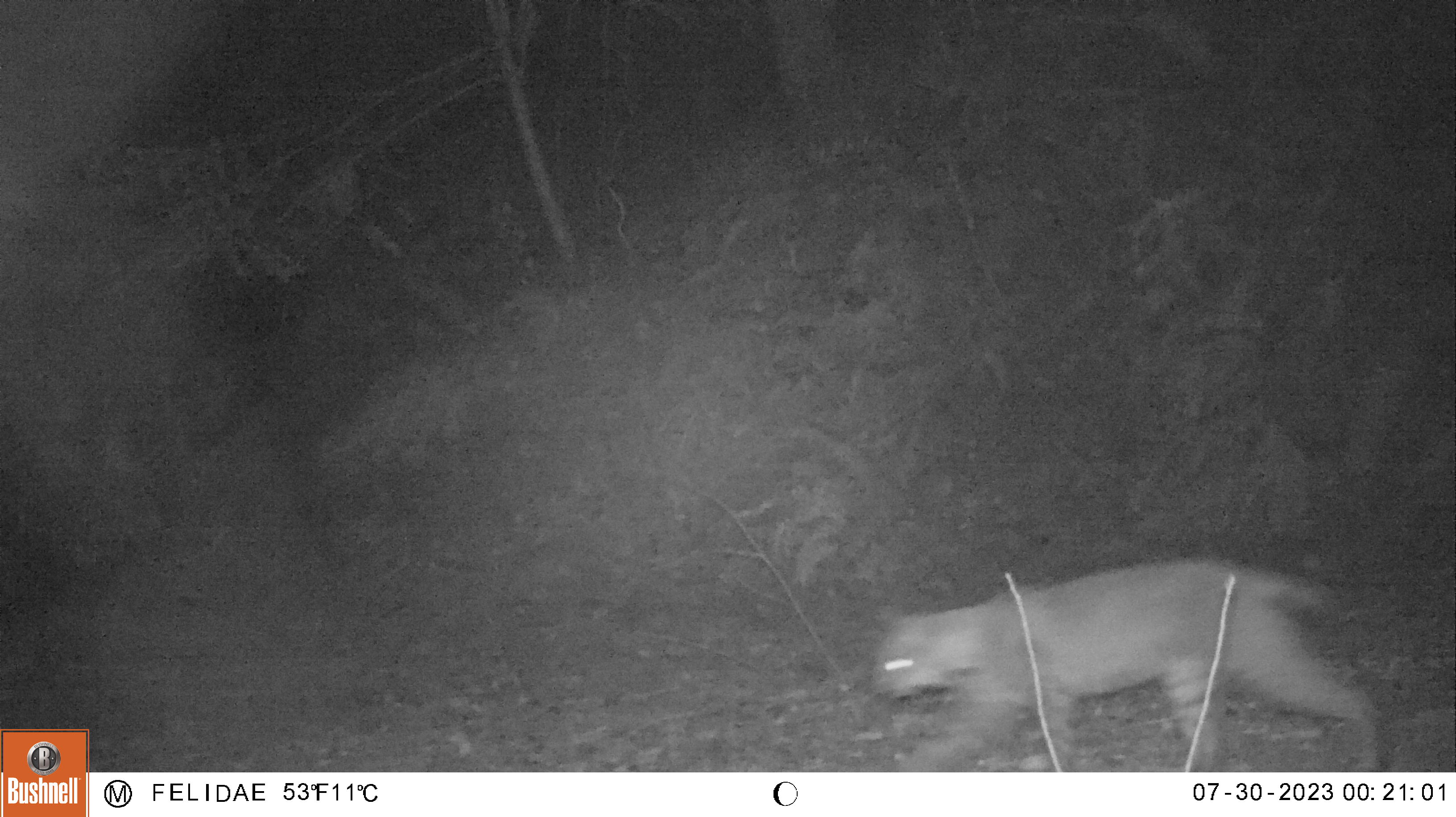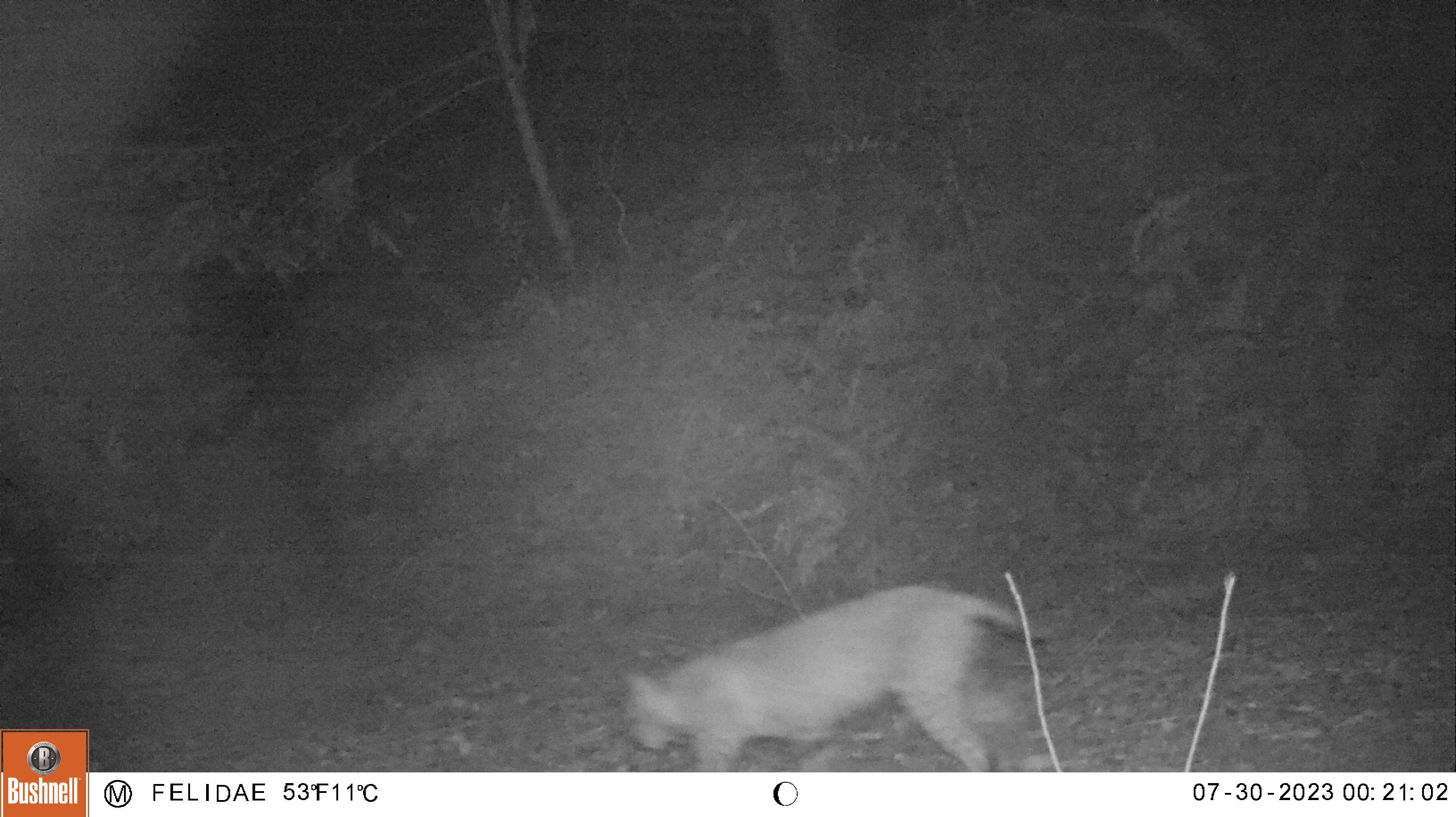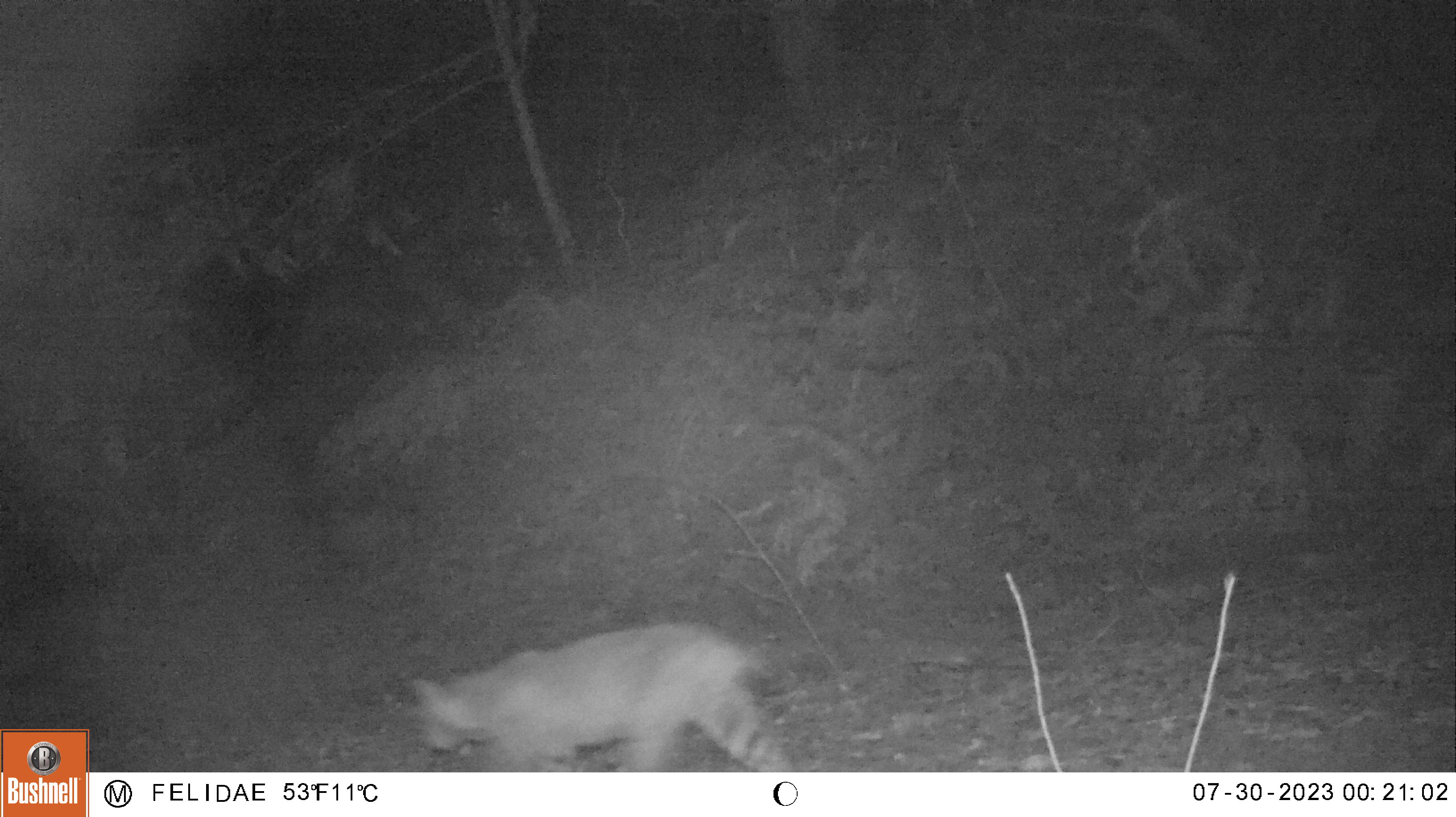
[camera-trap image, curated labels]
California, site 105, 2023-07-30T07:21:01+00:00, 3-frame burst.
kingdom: Animalia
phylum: Chordata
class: Mammalia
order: Carnivora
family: Felidae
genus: Lynx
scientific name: Lynx rufus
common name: bobcat